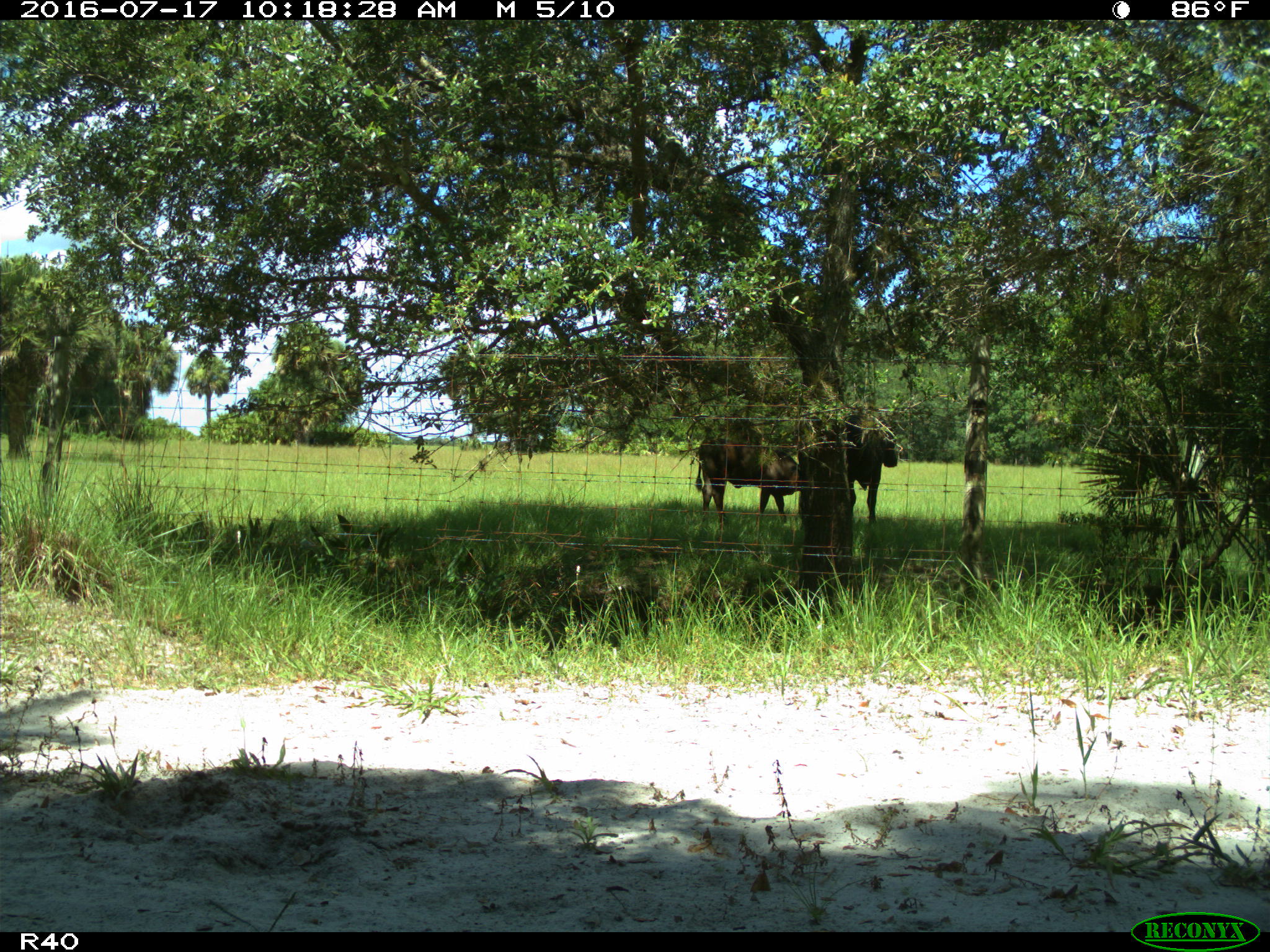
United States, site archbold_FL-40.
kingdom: Animalia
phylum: Chordata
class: Mammalia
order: Artiodactyla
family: Bovidae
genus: Bos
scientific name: Bos taurus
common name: domestic cow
Bos taurus (domestic cow).